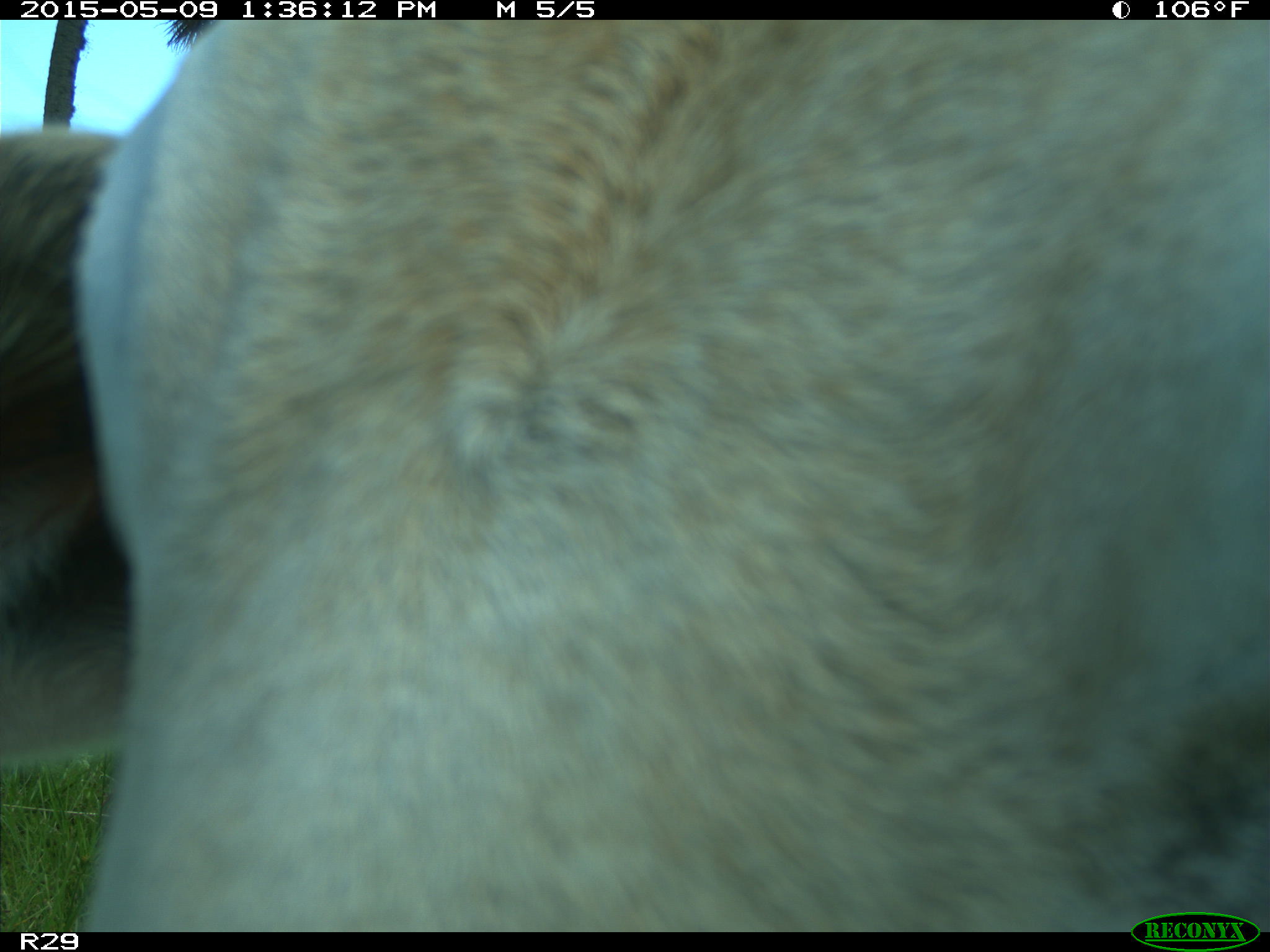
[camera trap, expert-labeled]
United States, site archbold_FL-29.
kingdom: Animalia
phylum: Chordata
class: Mammalia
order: Artiodactyla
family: Bovidae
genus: Bos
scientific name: Bos taurus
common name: domestic cow